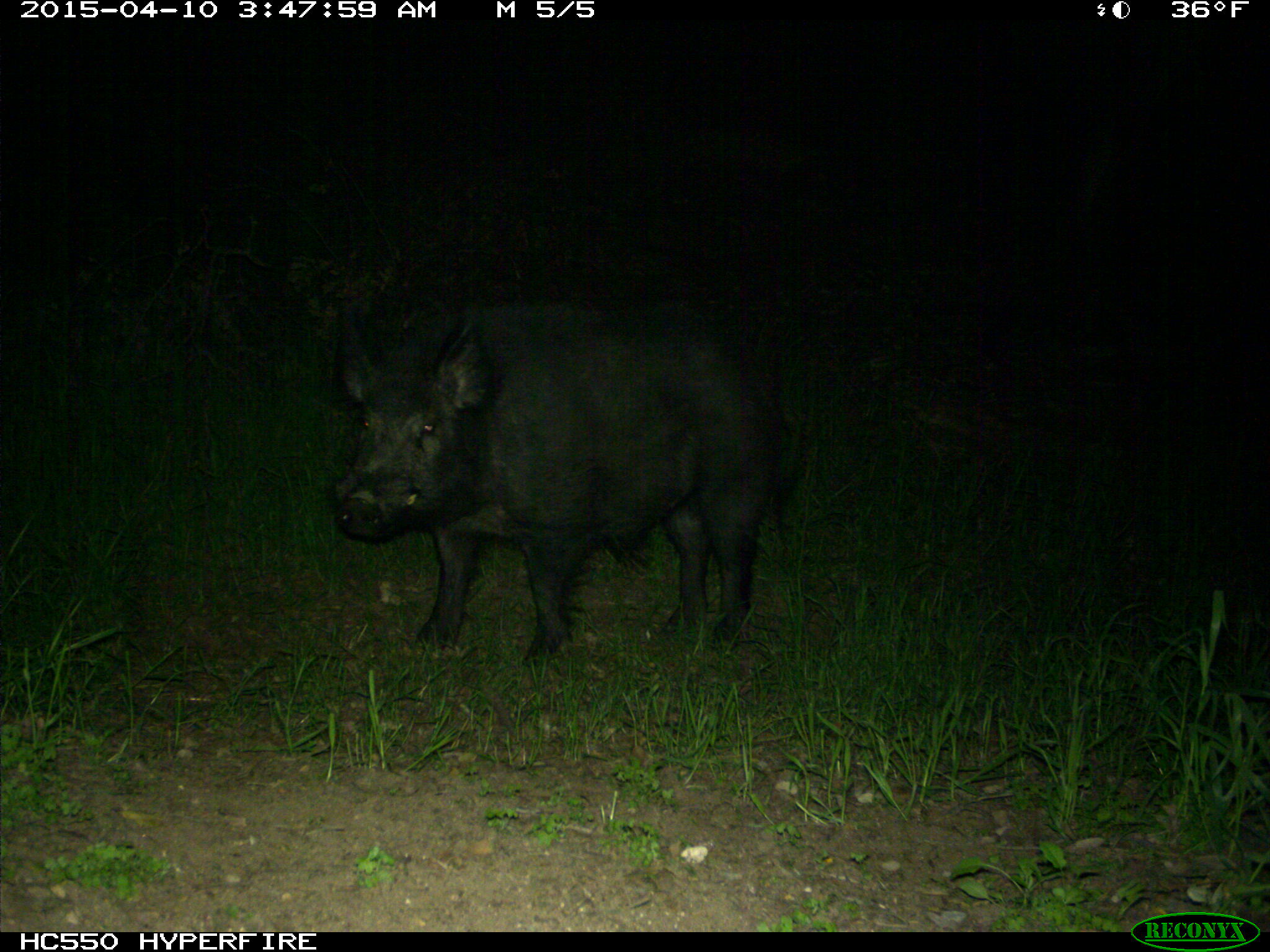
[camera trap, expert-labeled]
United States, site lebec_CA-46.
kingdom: Animalia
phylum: Chordata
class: Mammalia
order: Artiodactyla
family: Suidae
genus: Sus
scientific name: Sus scrofa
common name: wild boar